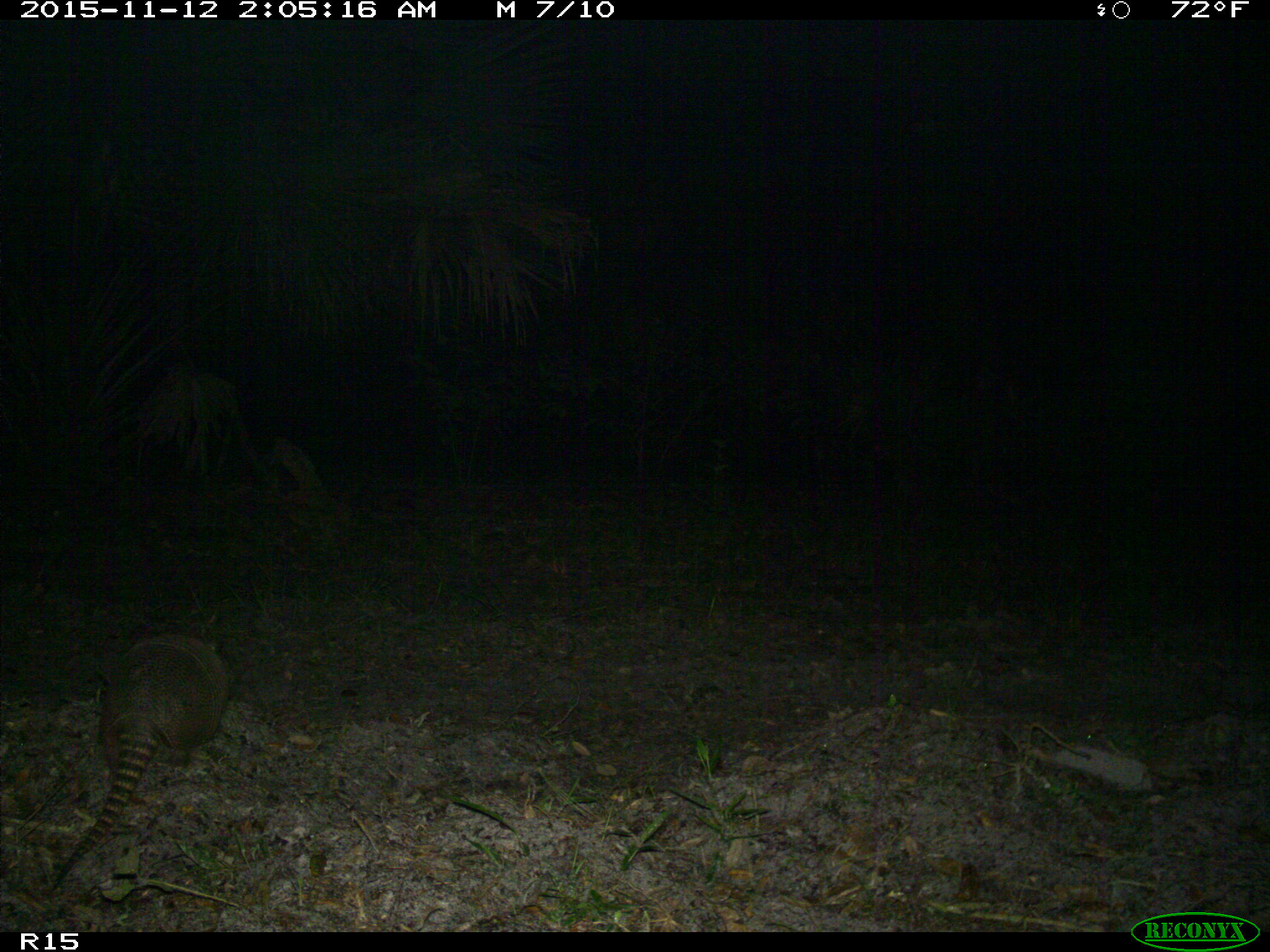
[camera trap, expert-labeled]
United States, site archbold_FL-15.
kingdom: Animalia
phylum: Chordata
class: Mammalia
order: Cingulata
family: Dasypodidae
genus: Dasypus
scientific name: Dasypus novemcinctus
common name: nine-banded armadillo